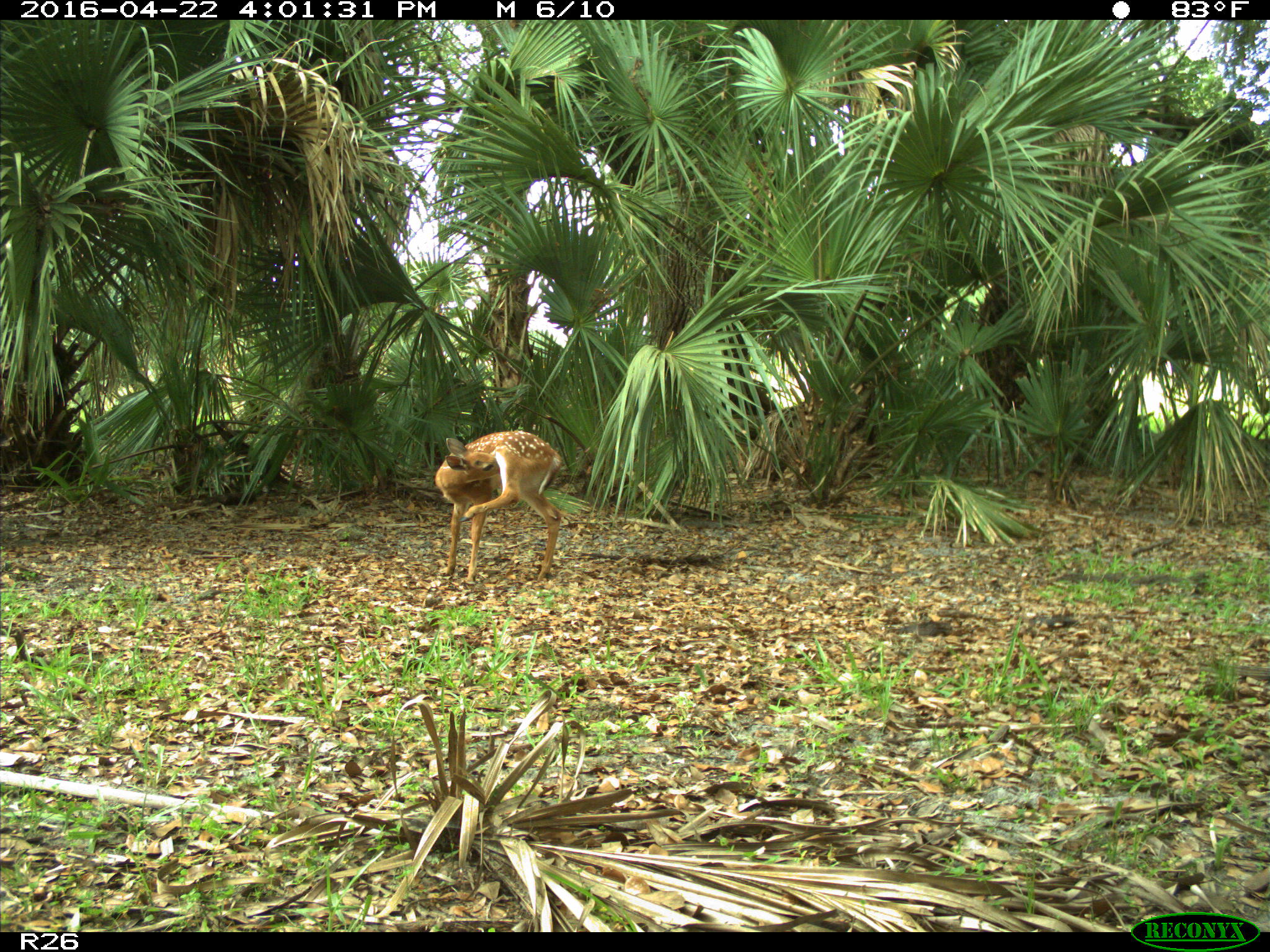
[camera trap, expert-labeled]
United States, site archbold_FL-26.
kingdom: Animalia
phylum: Chordata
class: Mammalia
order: Artiodactyla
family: Cervidae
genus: Odocoileus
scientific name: Odocoileus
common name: deer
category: unidentified deer